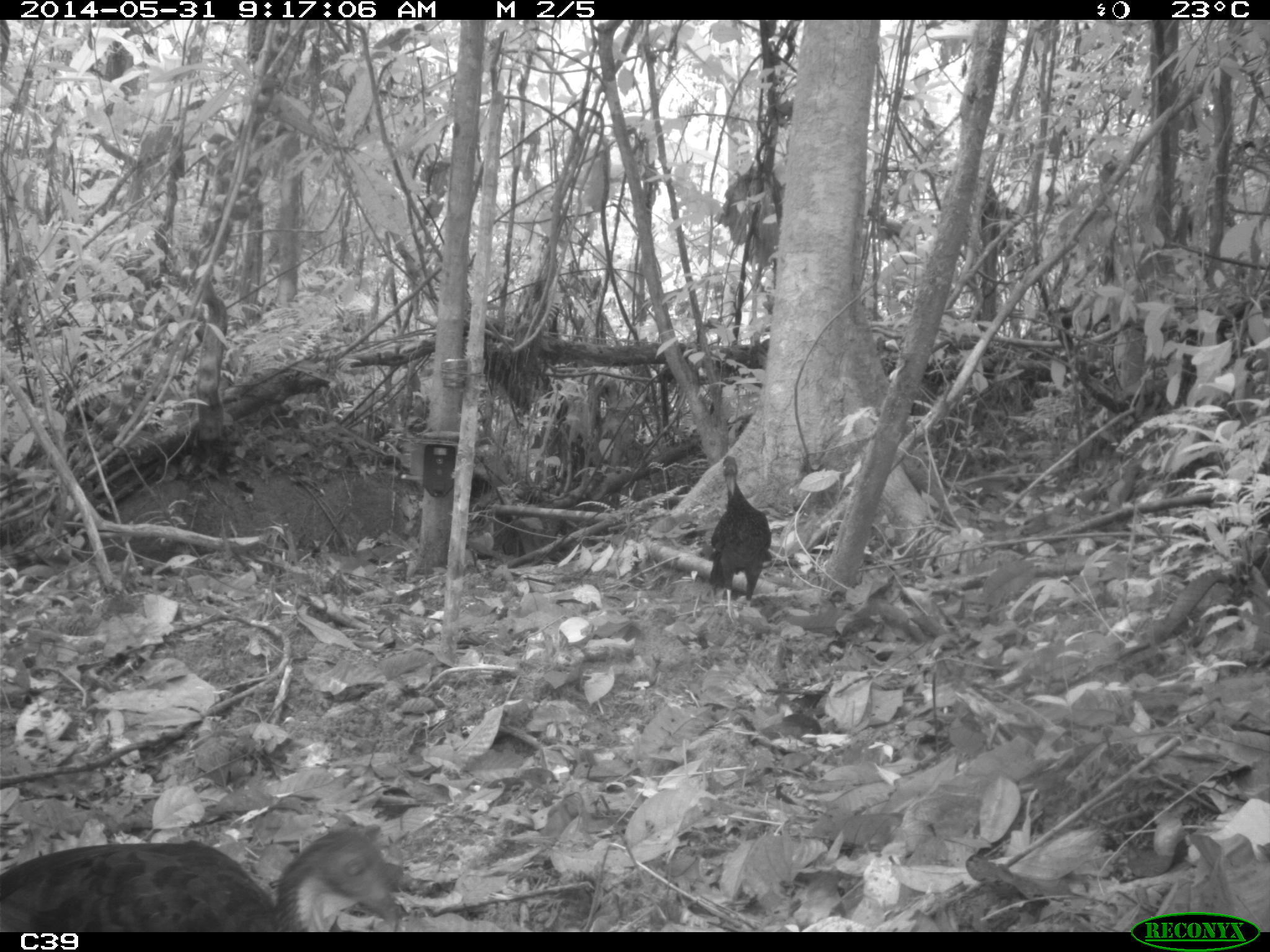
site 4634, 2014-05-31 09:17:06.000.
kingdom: Animalia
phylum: Chordata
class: Aves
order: Galliformes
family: Cracidae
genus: Penelope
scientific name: Penelope jacquacu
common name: spix's guan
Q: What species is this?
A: Penelope jacquacu (spix's guan).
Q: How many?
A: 2.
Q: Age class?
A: Adult.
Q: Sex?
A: Female.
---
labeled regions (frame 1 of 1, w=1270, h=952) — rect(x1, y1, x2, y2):
penelope jacquacu: rect(0, 819, 412, 932); rect(704, 455, 773, 621)